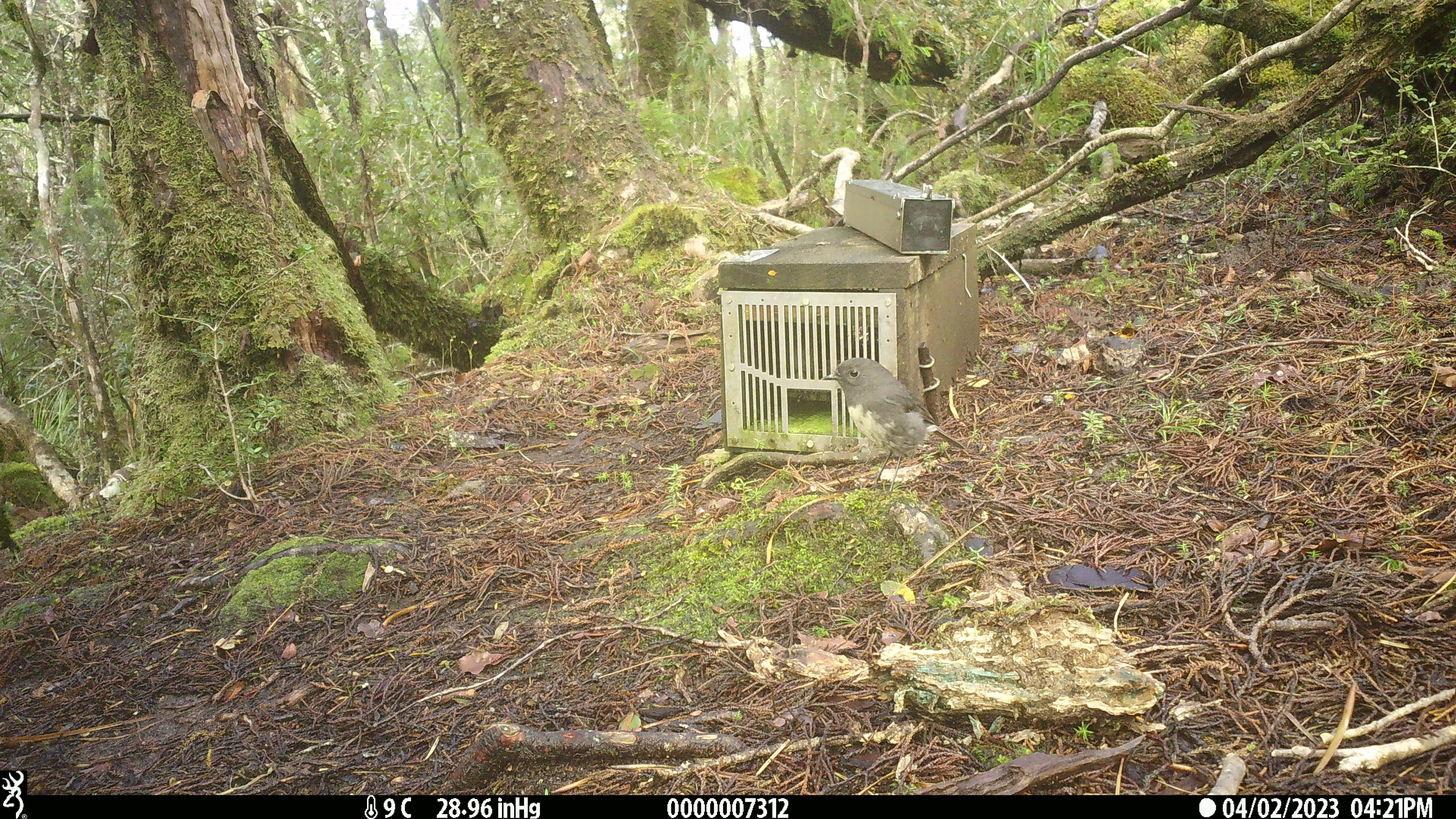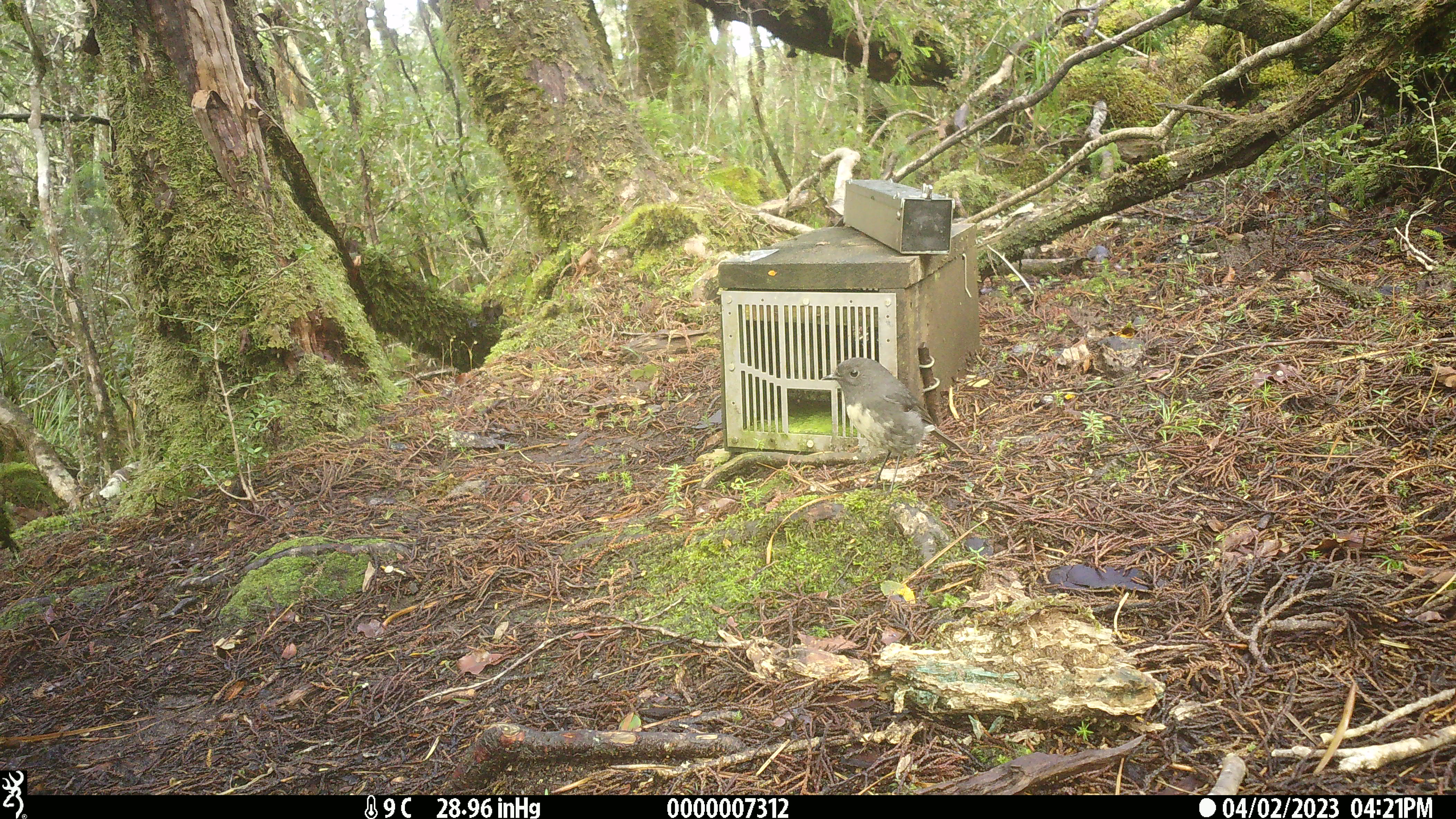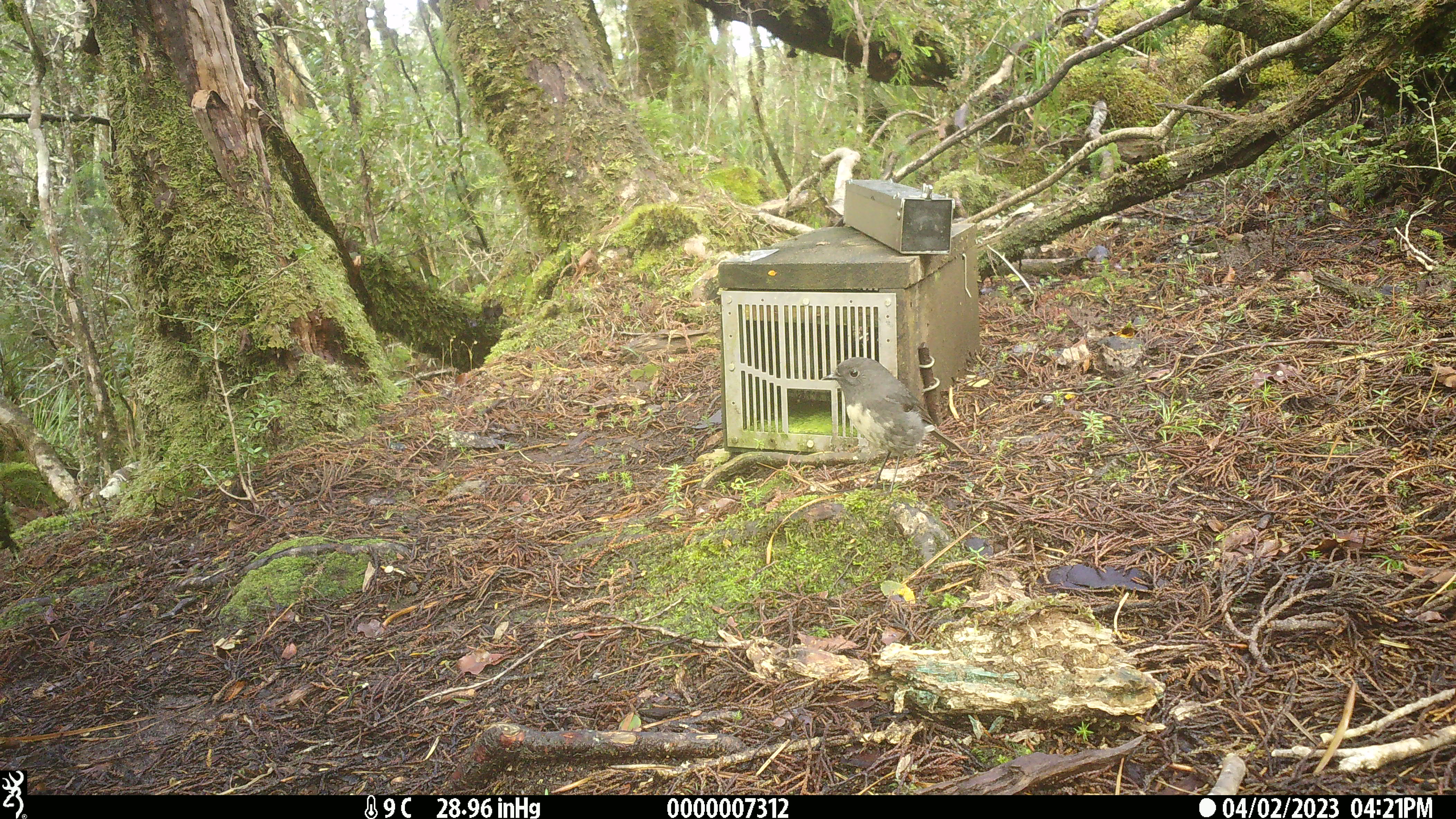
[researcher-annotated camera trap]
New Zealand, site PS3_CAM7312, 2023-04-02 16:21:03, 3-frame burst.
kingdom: Animalia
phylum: Chordata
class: Aves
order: Passeriformes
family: Petroicidae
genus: Petroica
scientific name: Petroica australis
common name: new zealand robin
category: robin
Robin (new zealand robin) (Petroica australis).